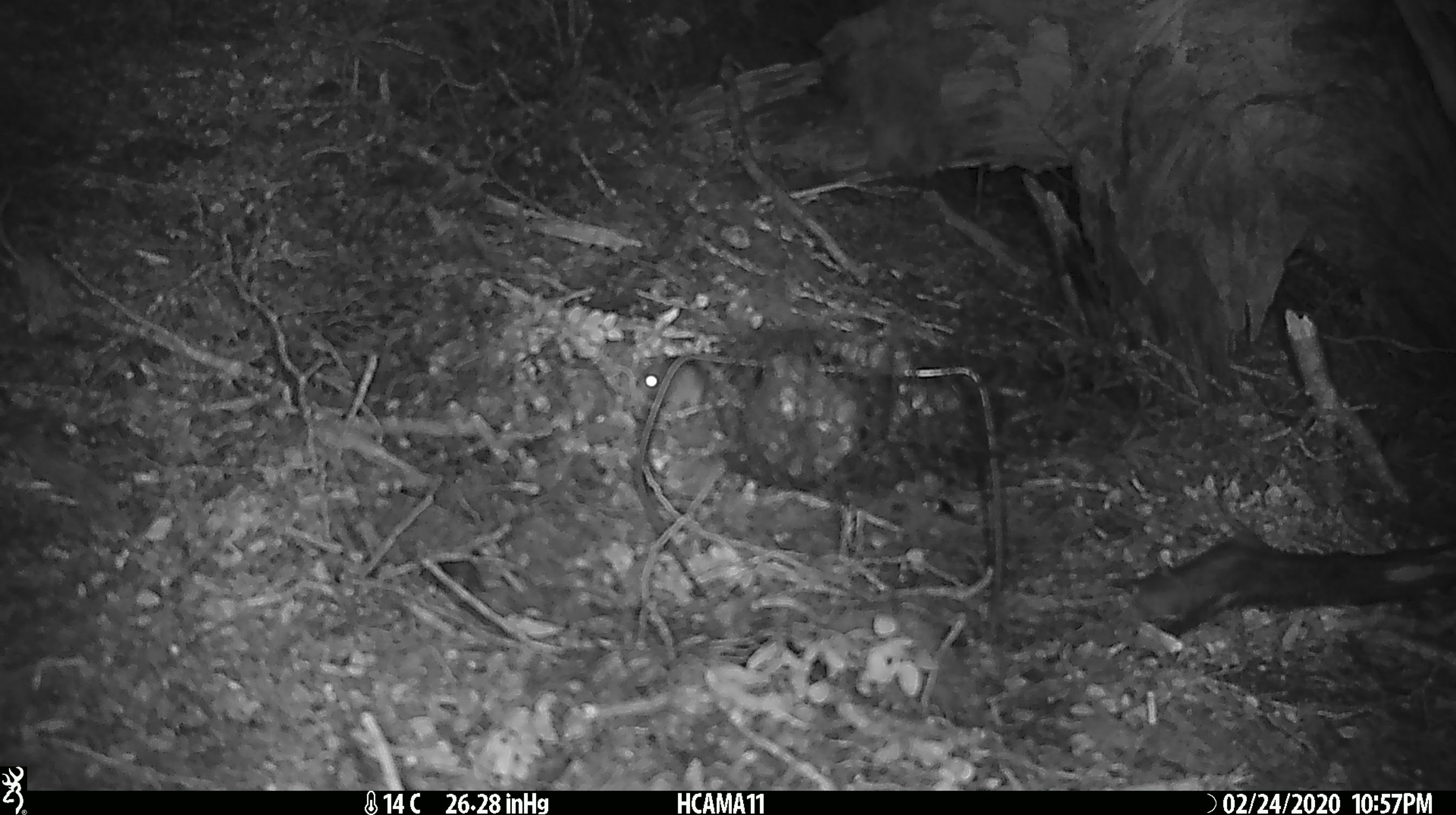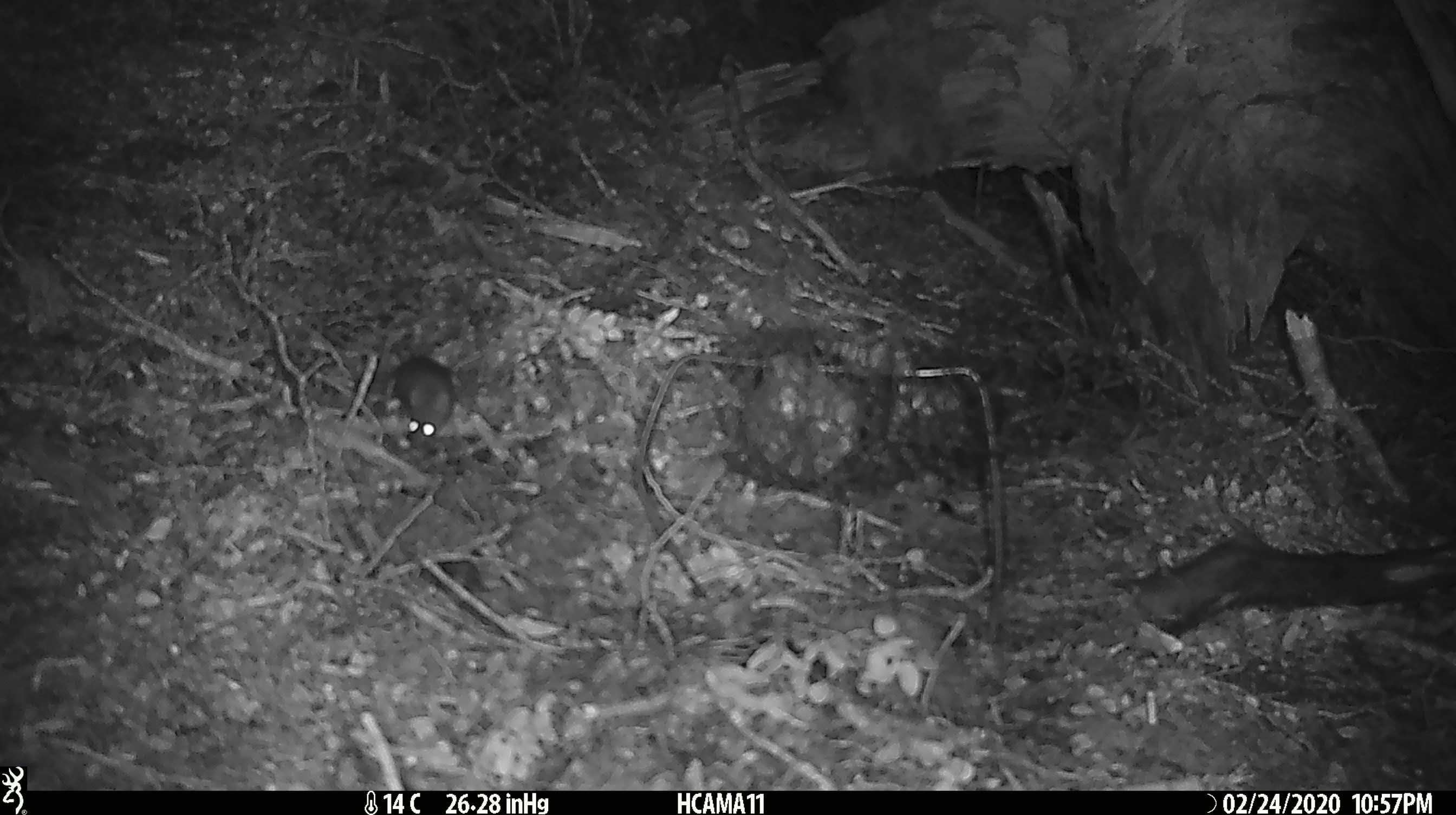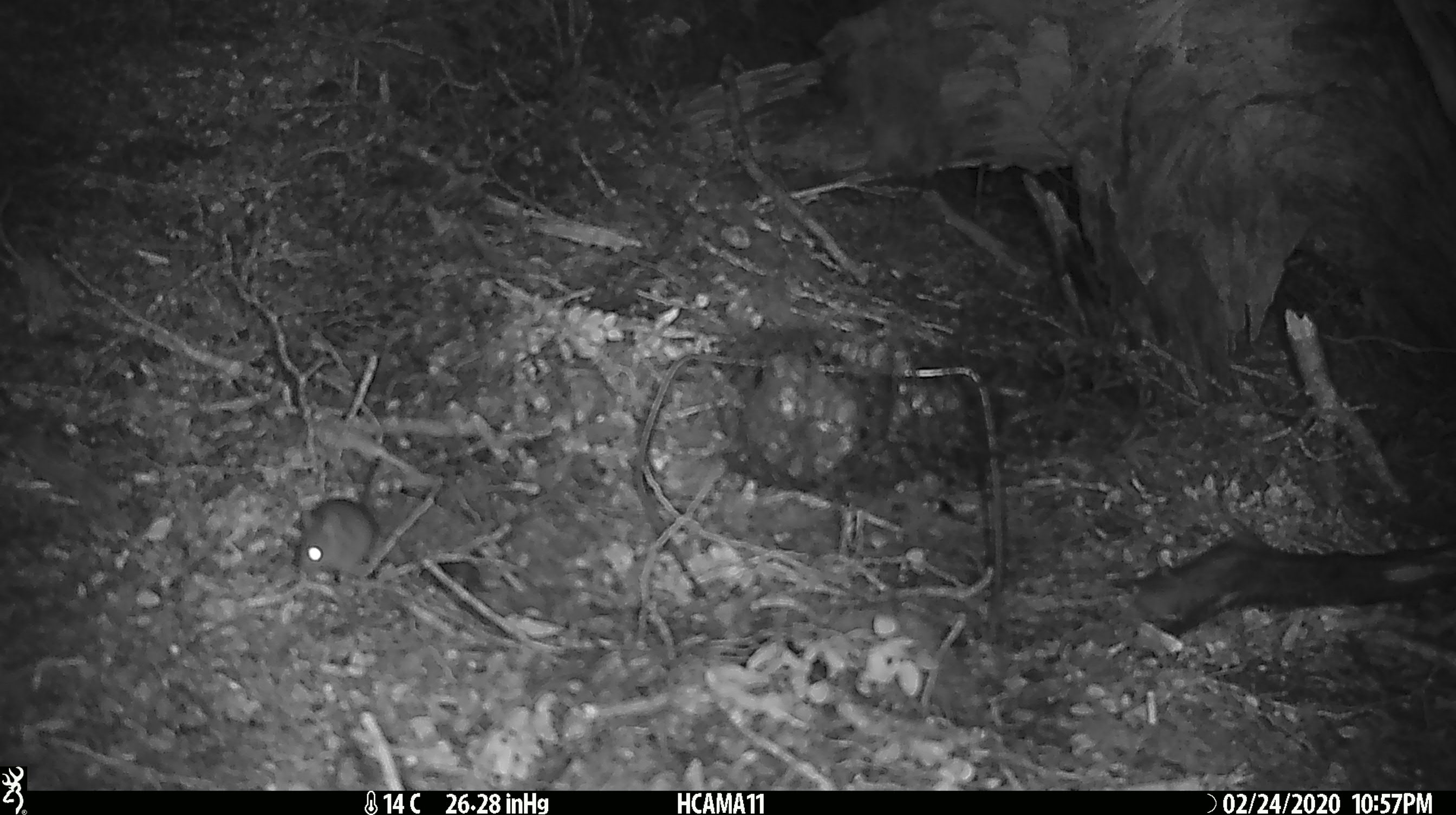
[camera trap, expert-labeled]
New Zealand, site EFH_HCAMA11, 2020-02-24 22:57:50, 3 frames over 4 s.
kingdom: Animalia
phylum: Chordata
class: Mammalia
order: Rodentia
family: Muridae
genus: Mus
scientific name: Mus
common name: mouse